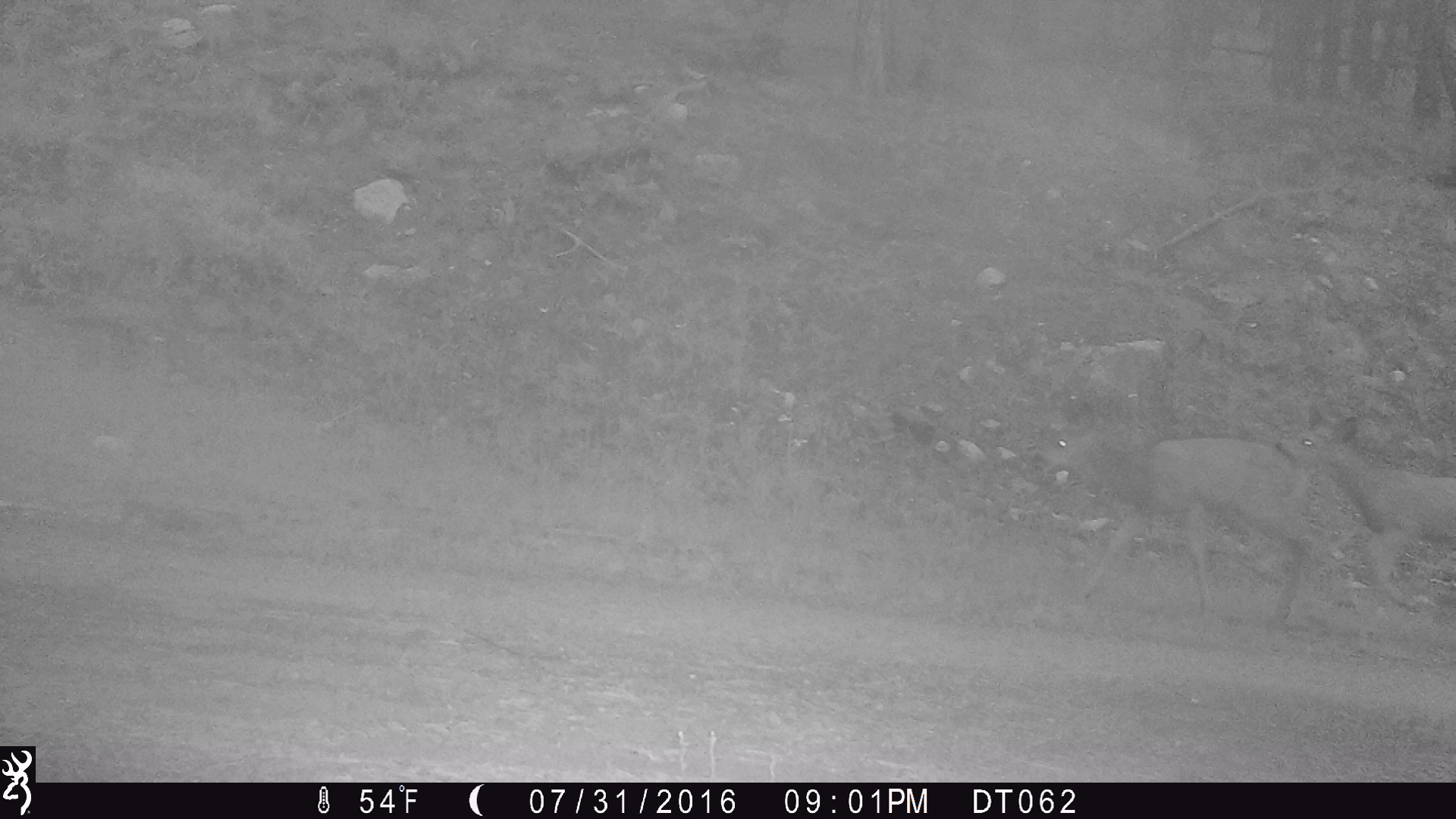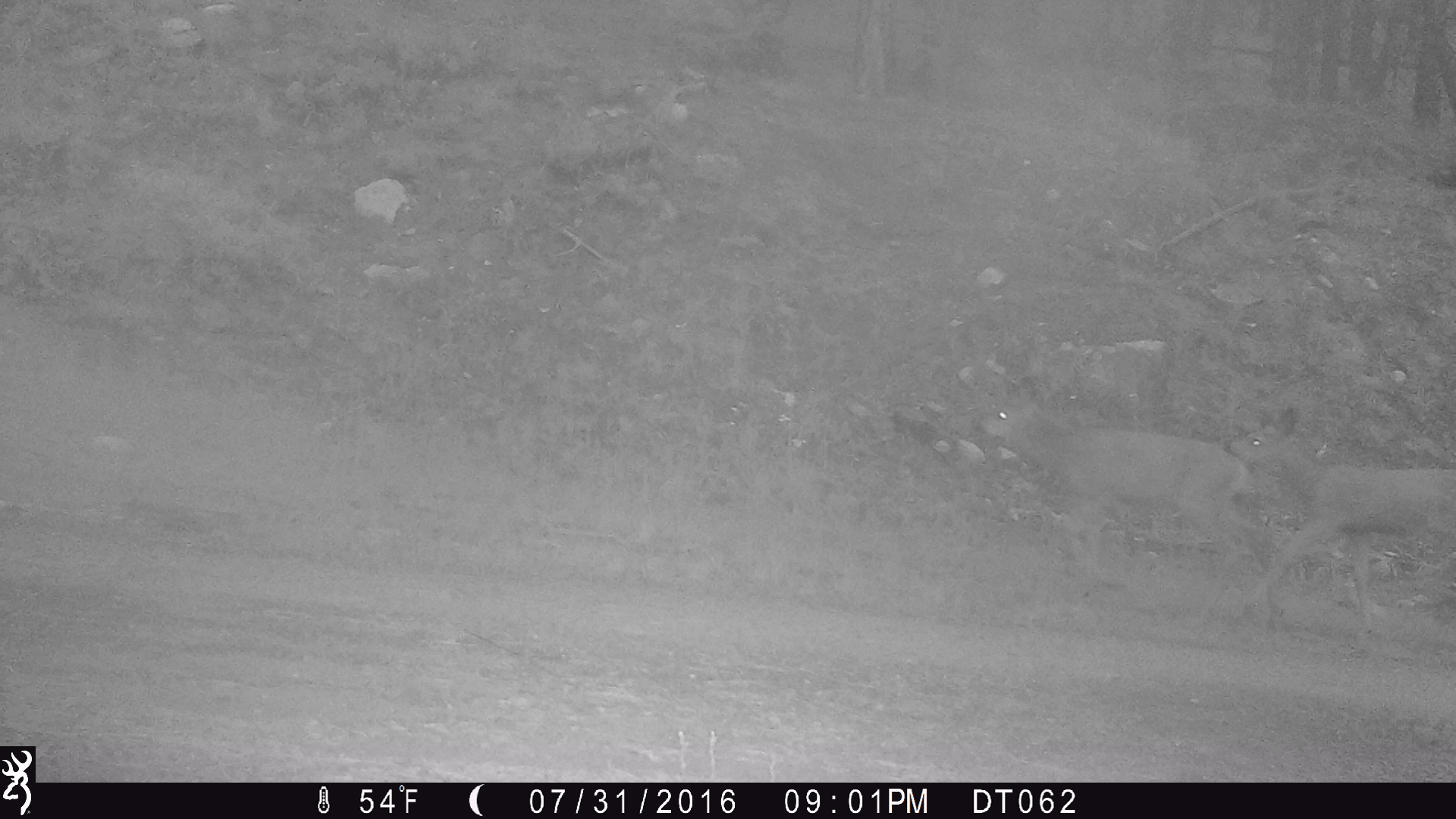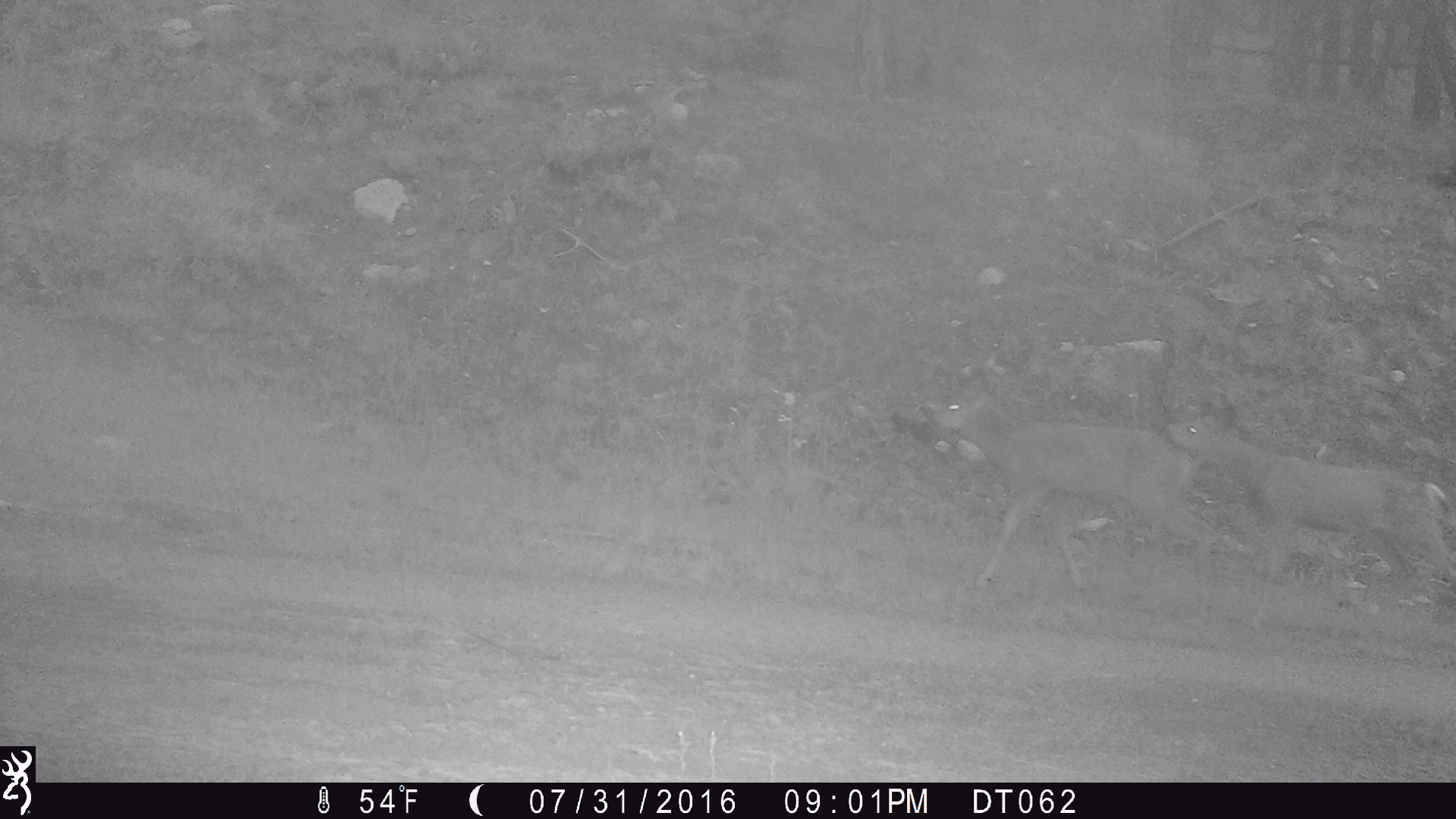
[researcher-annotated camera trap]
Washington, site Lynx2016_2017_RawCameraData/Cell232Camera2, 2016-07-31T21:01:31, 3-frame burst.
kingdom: Animalia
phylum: Chordata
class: Mammalia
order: Artiodactyla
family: Cervidae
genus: Odocoileus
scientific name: Odocoileus hemionus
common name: mule deer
Odocoileus hemionus (mule deer). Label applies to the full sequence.